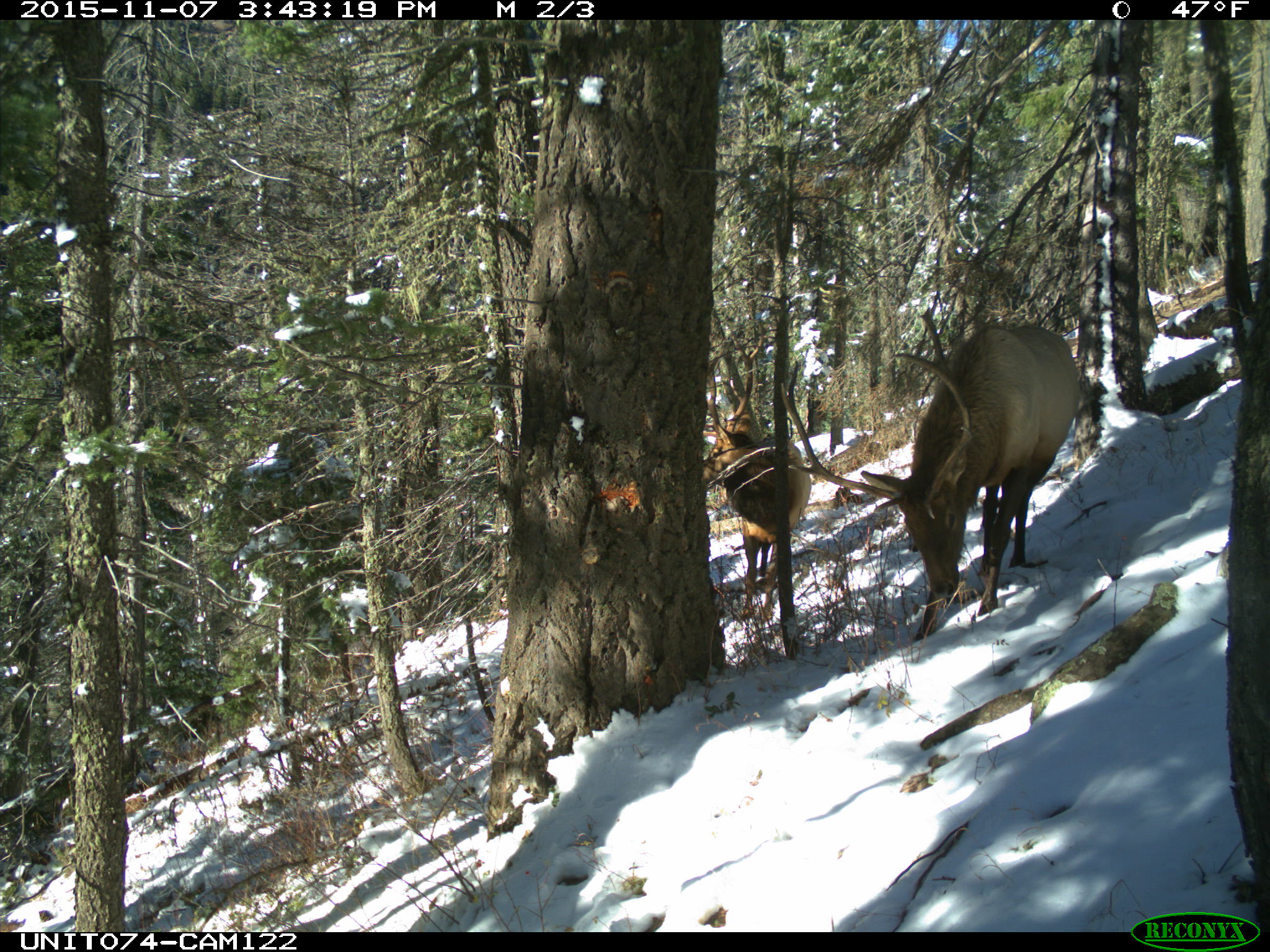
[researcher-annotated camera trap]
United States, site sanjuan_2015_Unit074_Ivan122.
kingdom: Animalia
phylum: Chordata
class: Mammalia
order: Artiodactyla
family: Cervidae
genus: Cervus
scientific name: Cervus elaphus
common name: red deer